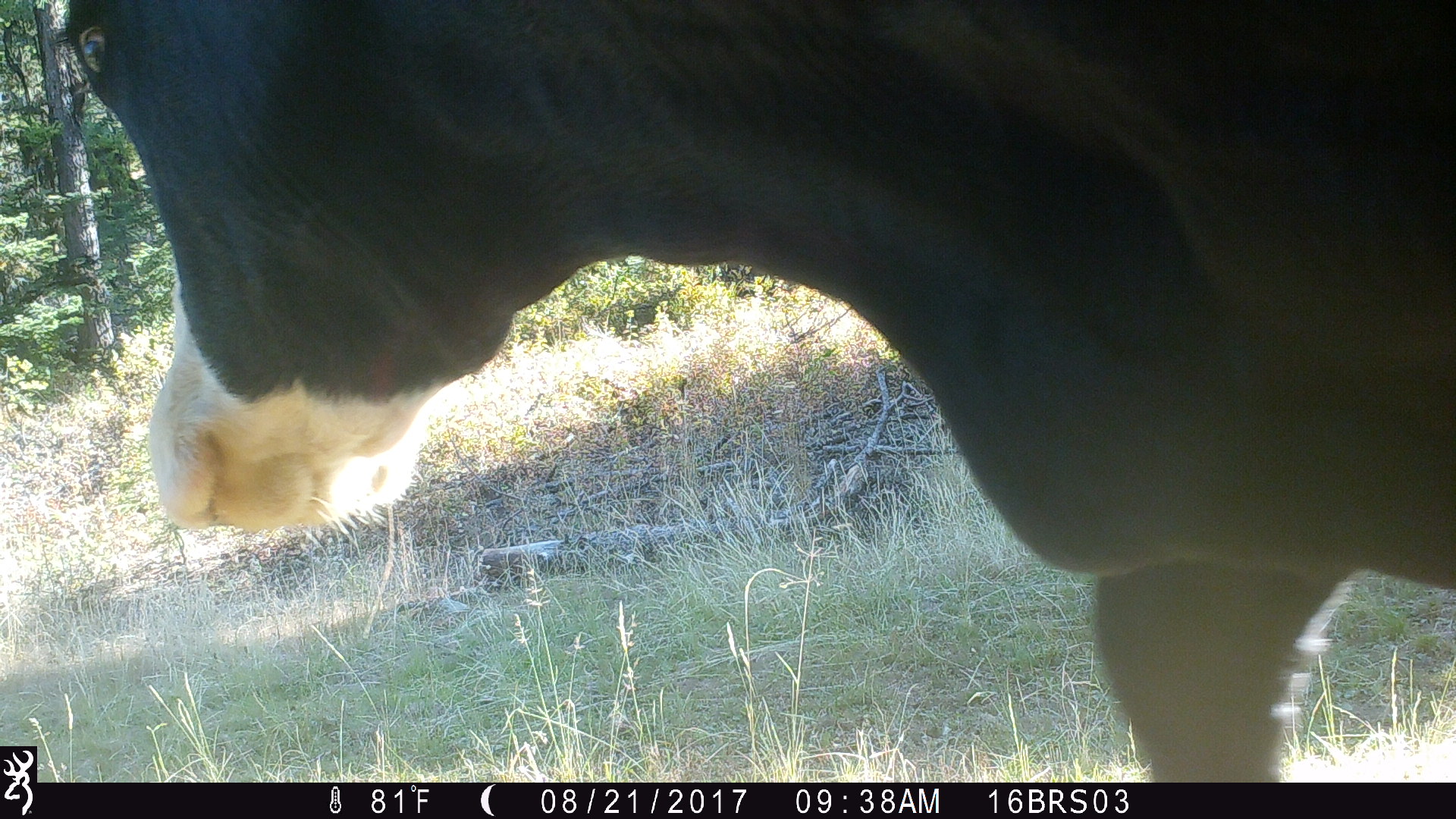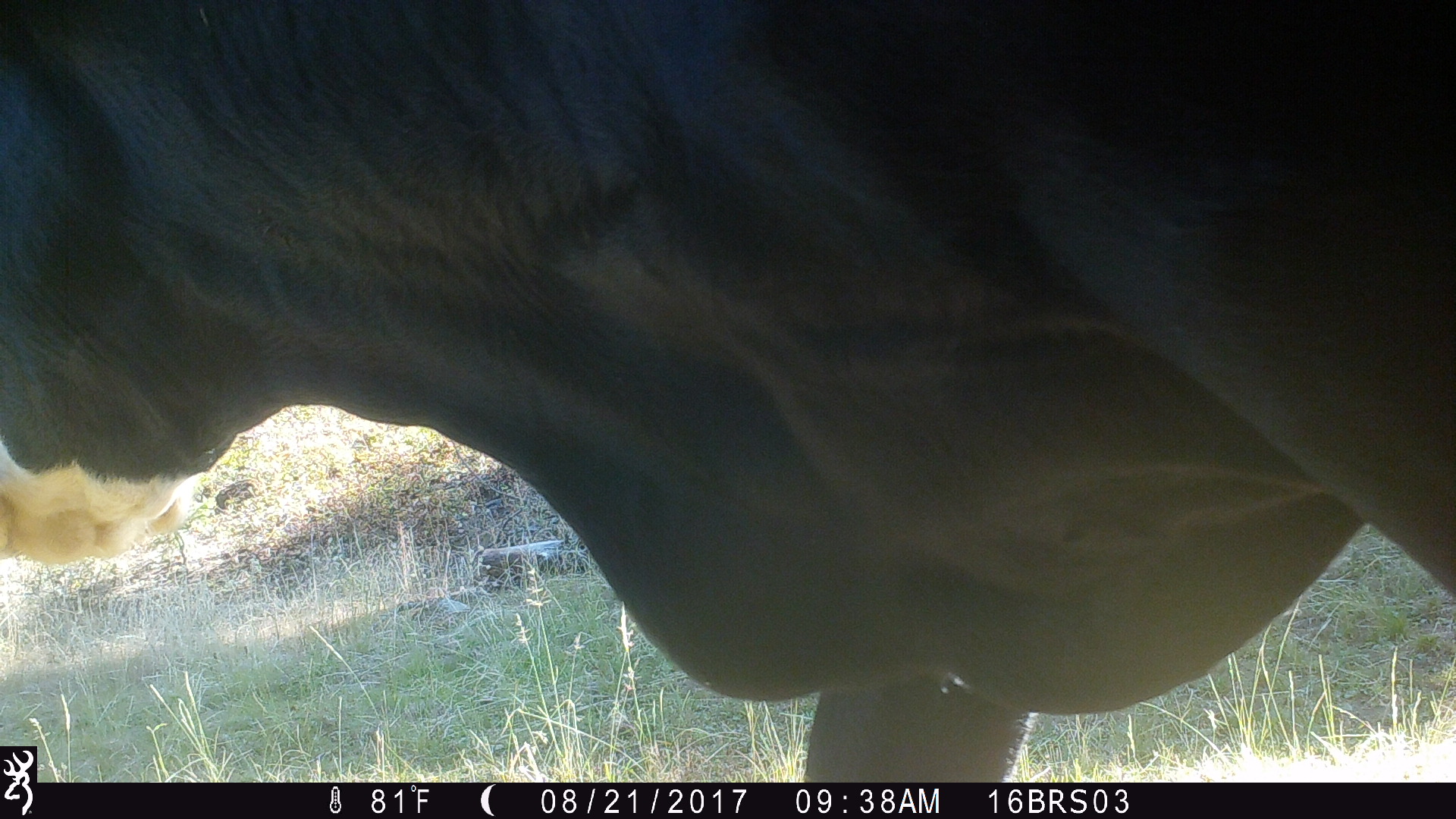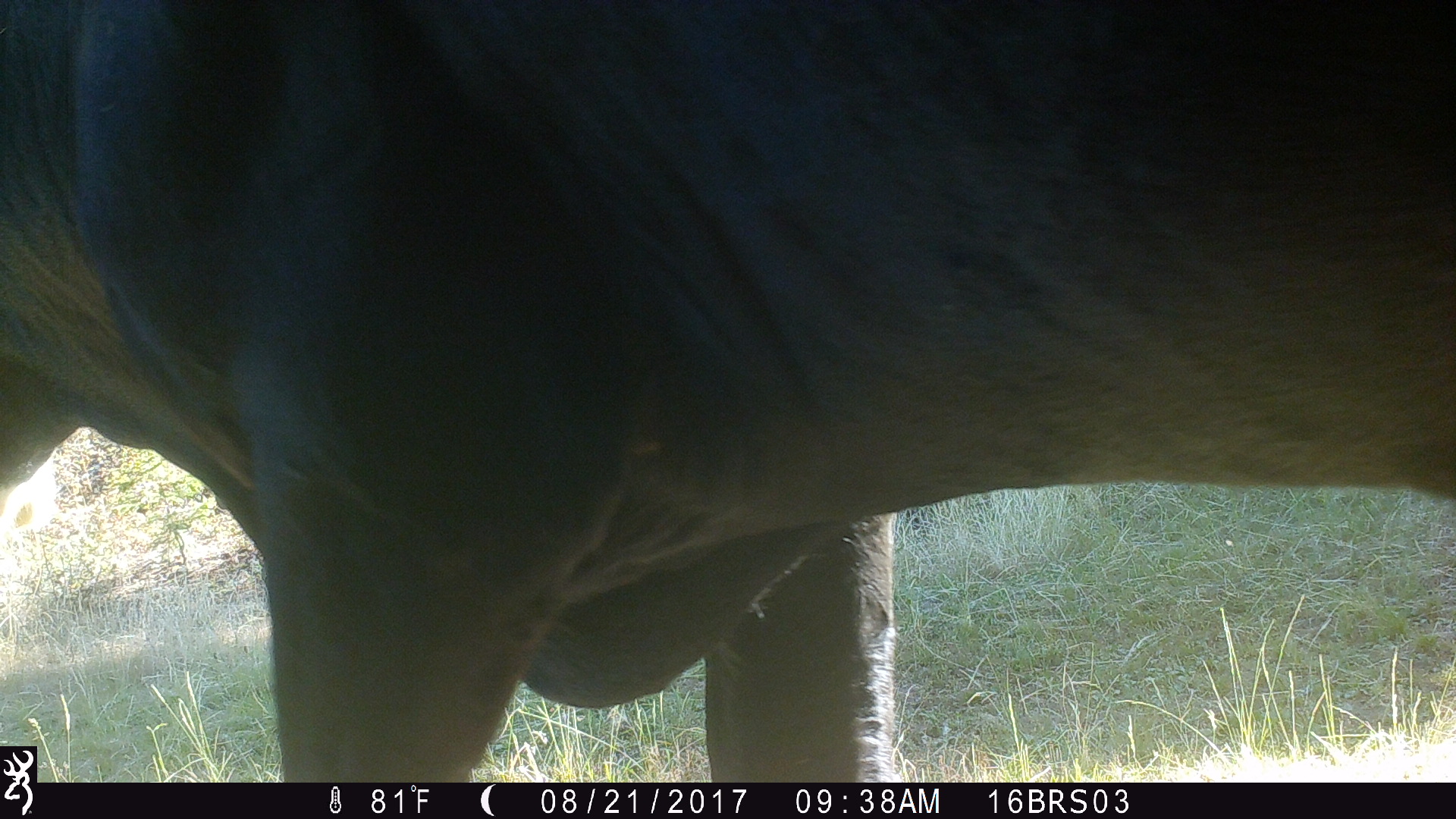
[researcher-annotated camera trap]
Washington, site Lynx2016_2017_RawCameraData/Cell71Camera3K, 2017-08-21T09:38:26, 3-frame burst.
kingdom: Animalia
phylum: Chordata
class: Mammalia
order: Artiodactyla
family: Bovidae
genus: Bos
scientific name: Bos taurus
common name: domestic cattle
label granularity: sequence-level